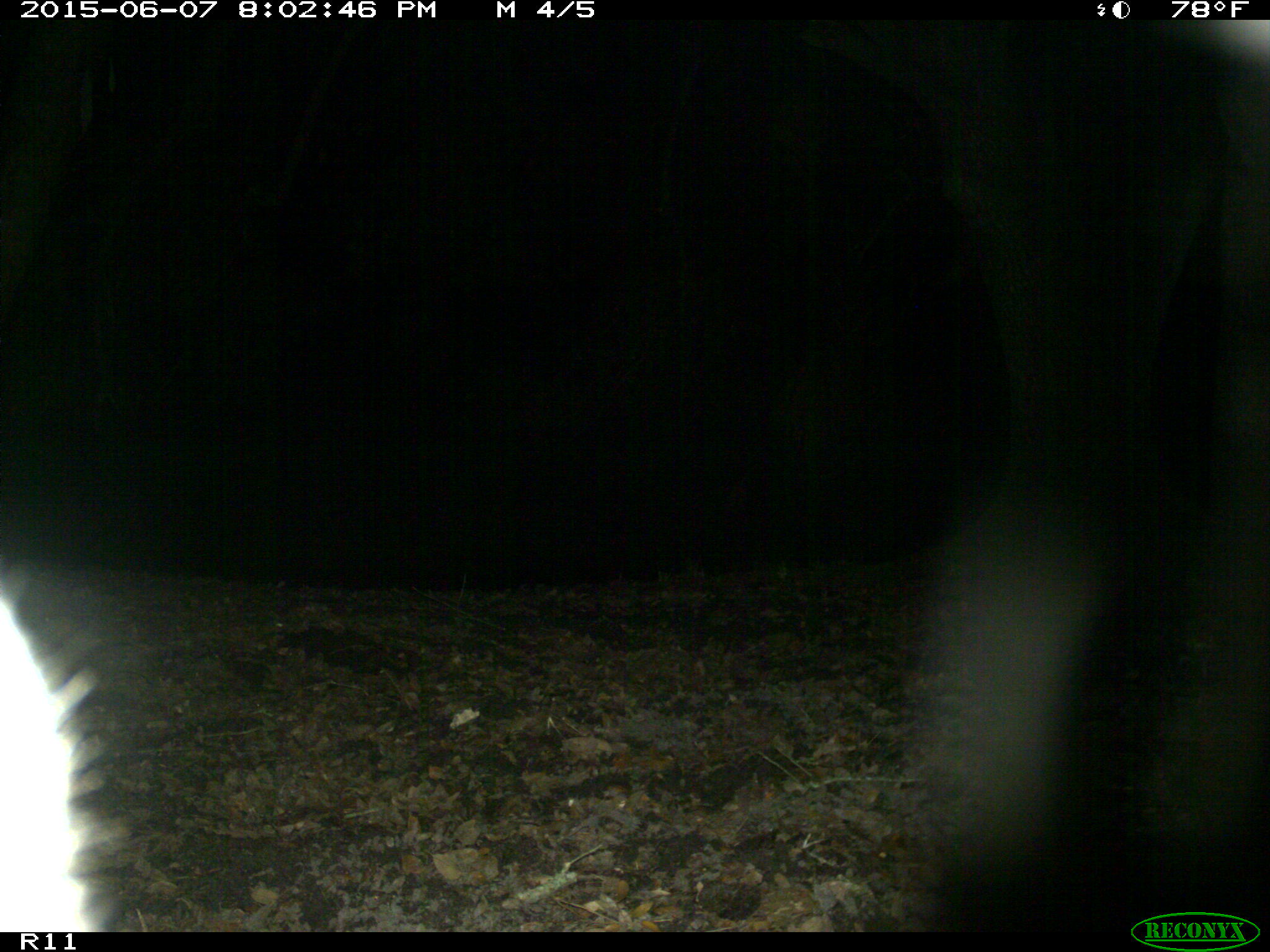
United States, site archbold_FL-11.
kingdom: Animalia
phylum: Chordata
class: Mammalia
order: Artiodactyla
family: Bovidae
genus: Bos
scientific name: Bos taurus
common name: domestic cow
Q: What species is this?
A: Bos taurus (domestic cow).